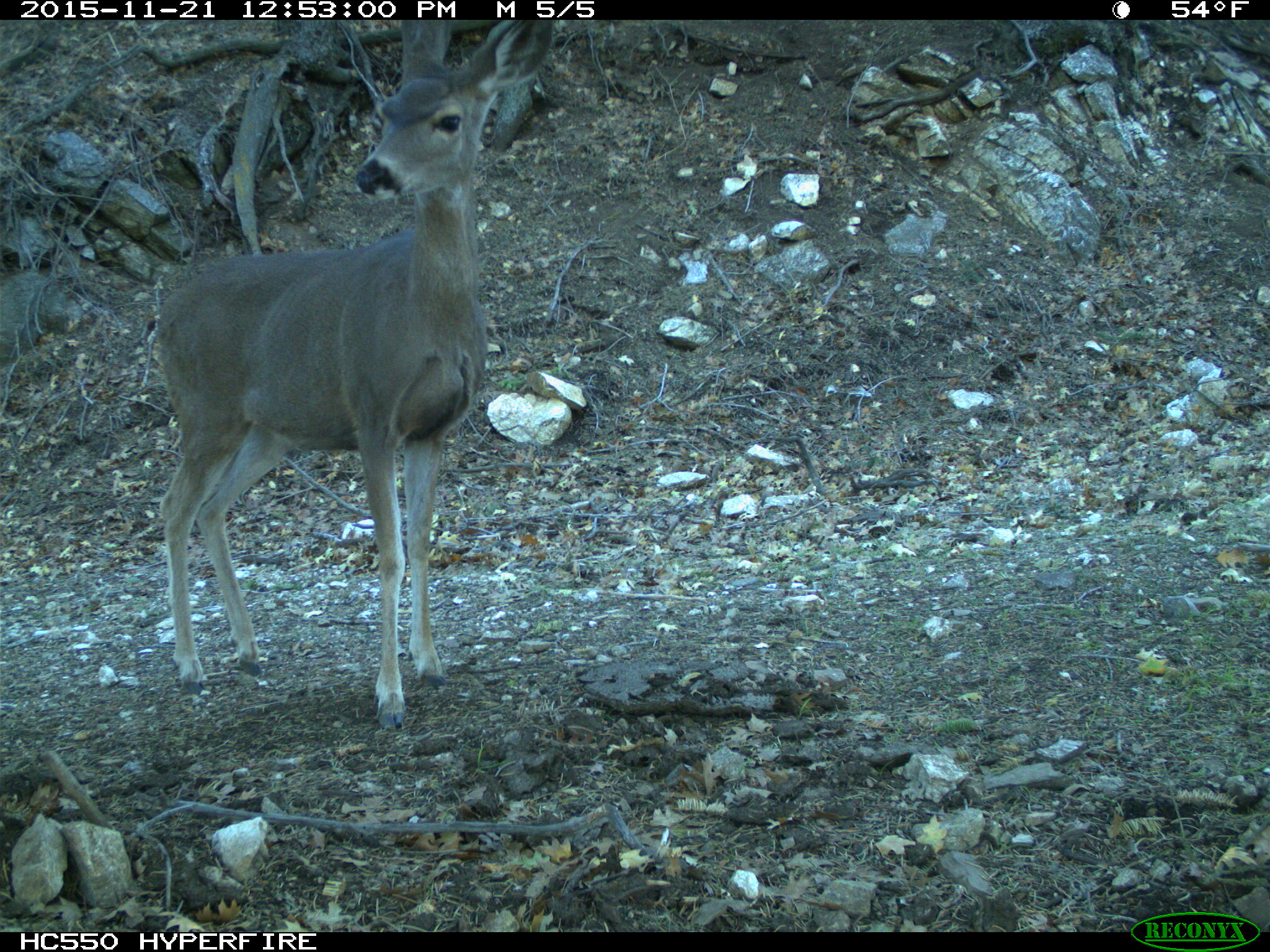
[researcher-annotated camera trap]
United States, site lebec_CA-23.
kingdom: Animalia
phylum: Chordata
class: Mammalia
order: Artiodactyla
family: Cervidae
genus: Odocoileus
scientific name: Odocoileus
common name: deer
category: unidentified deer